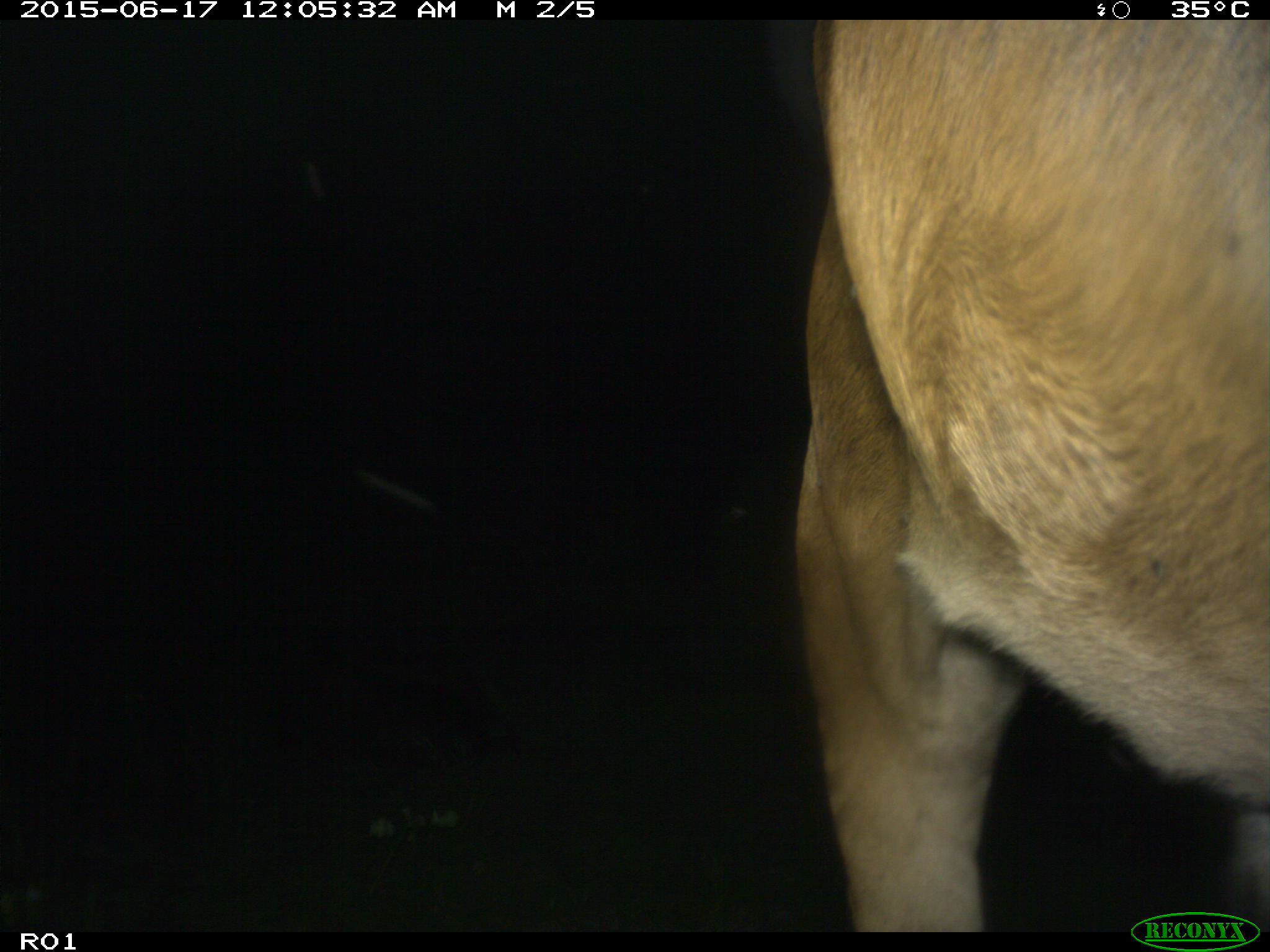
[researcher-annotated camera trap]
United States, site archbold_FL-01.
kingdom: Animalia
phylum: Chordata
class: Mammalia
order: Artiodactyla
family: Bovidae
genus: Bos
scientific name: Bos taurus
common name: domestic cow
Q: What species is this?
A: Bos taurus (domestic cow).